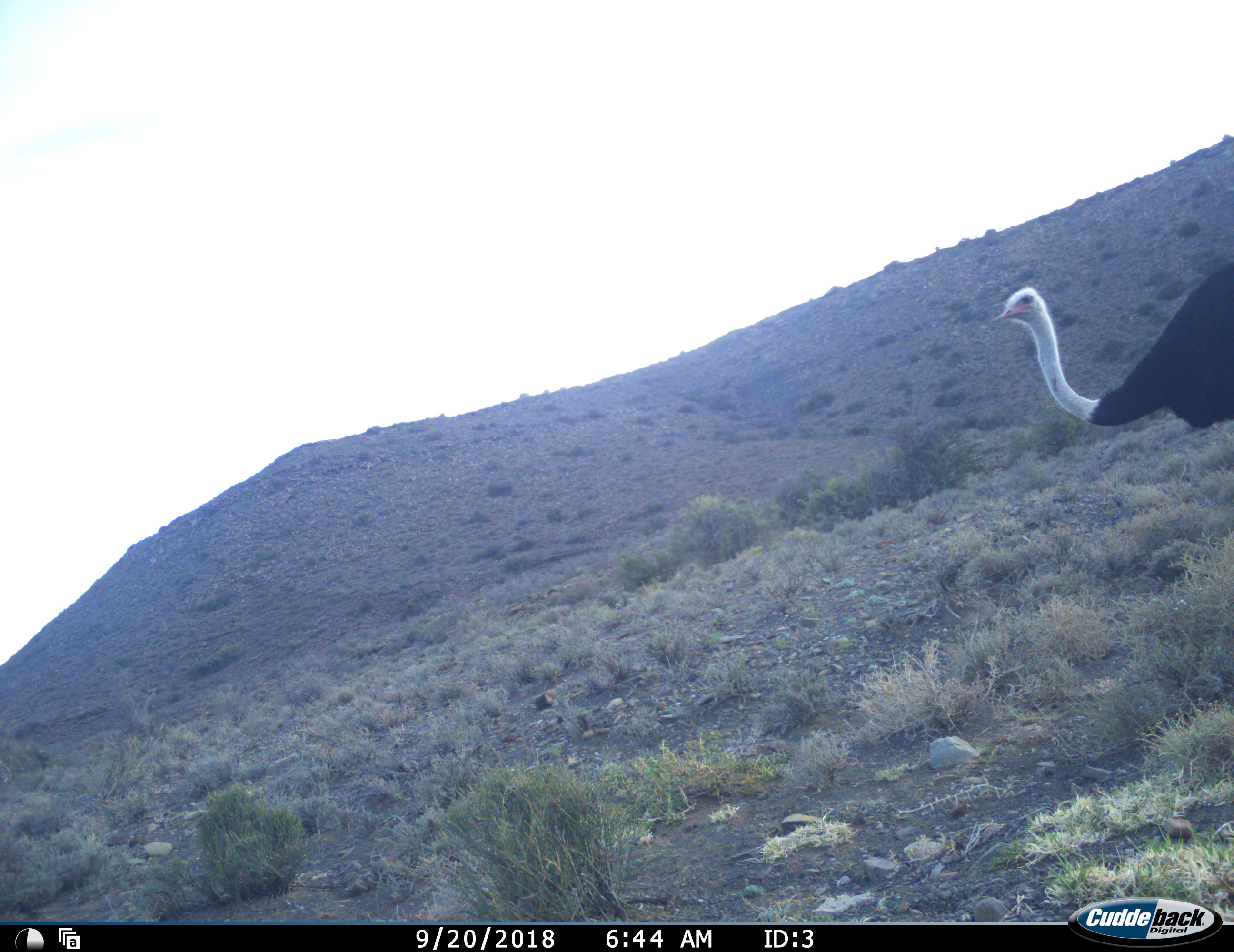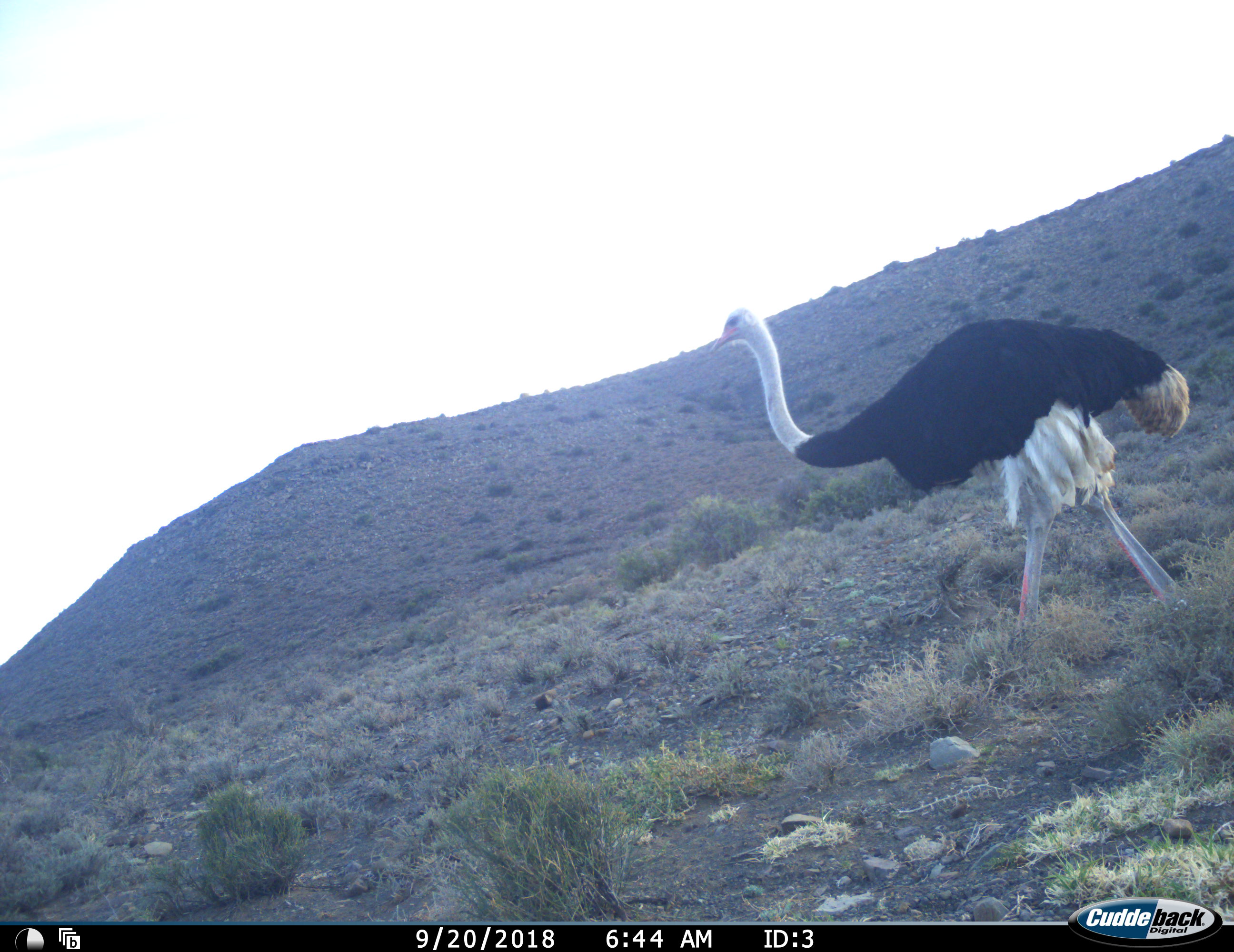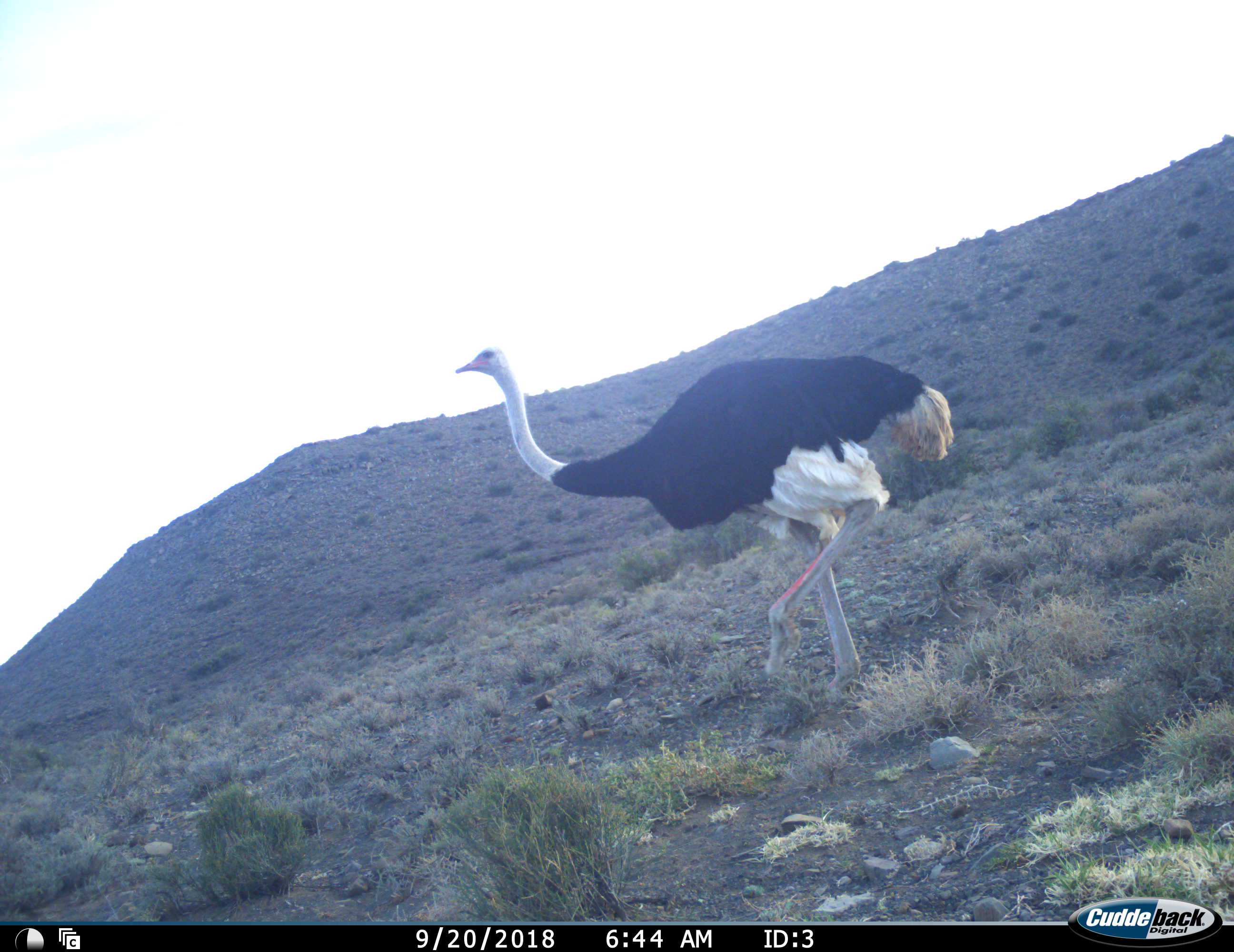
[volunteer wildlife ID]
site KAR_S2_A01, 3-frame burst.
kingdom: Animalia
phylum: Chordata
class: Aves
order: Struthioniformes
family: Struthionidae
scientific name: Struthionidae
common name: ostrich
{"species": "ostrich (Struthionidae)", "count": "1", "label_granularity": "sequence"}